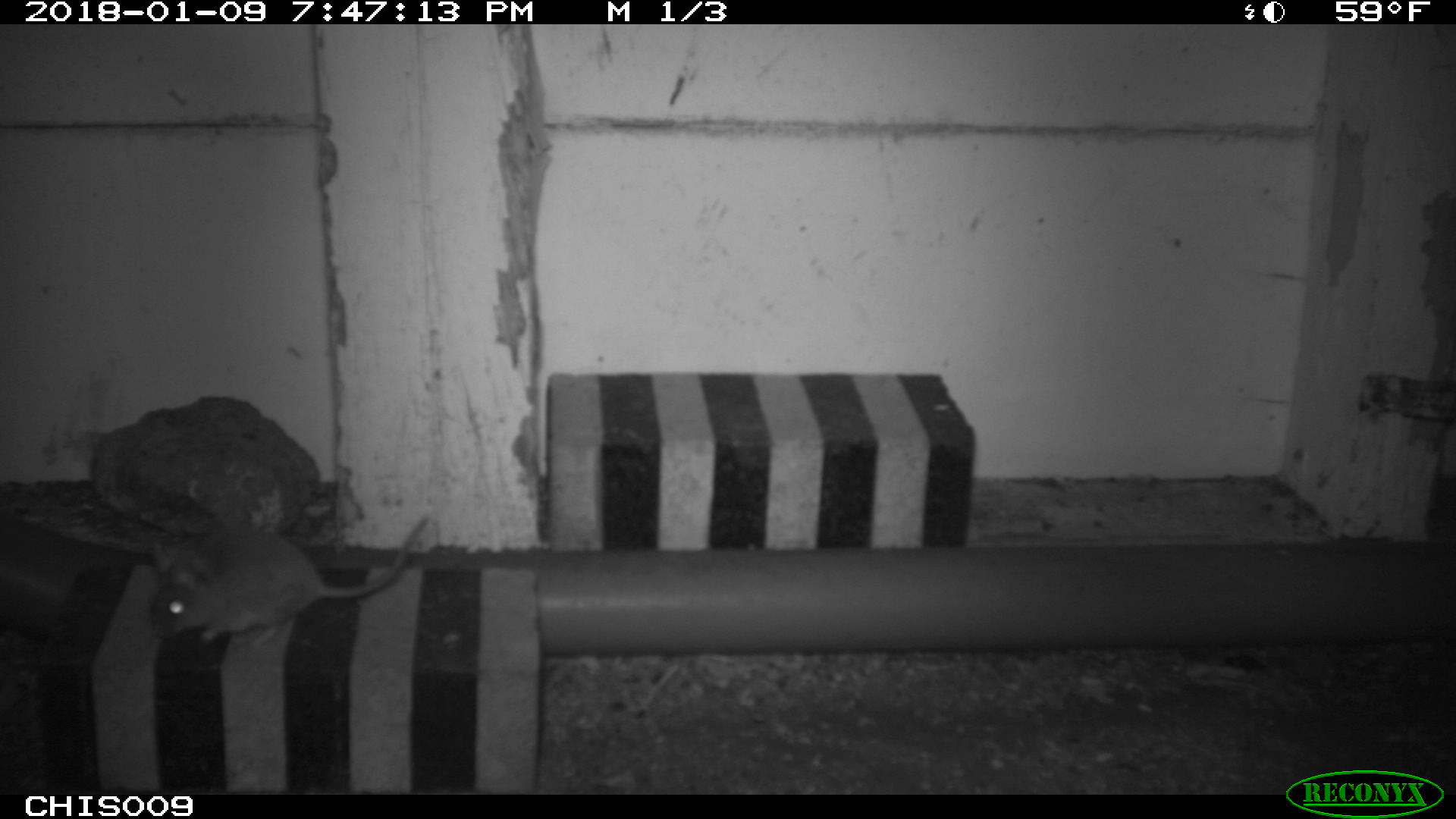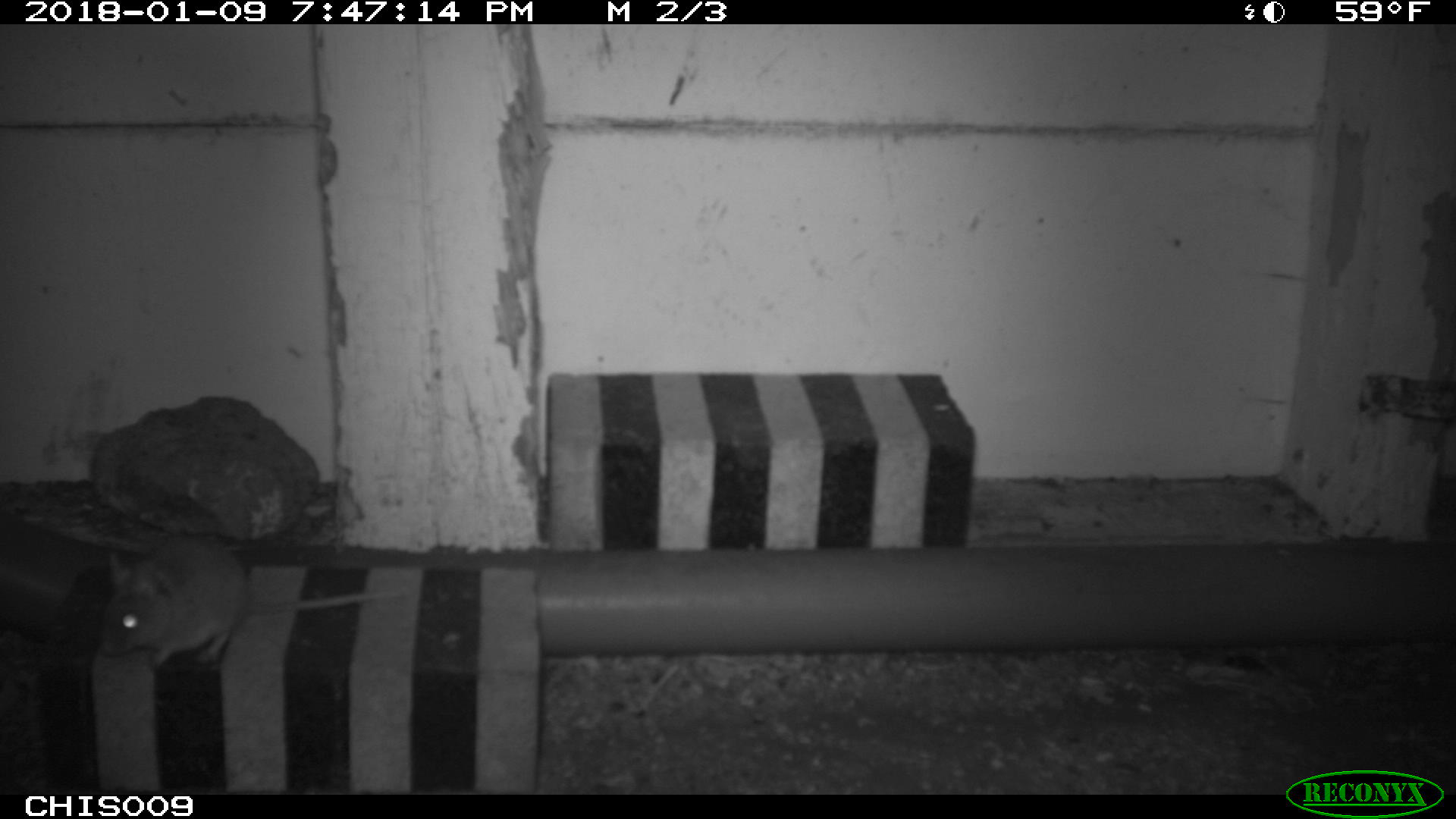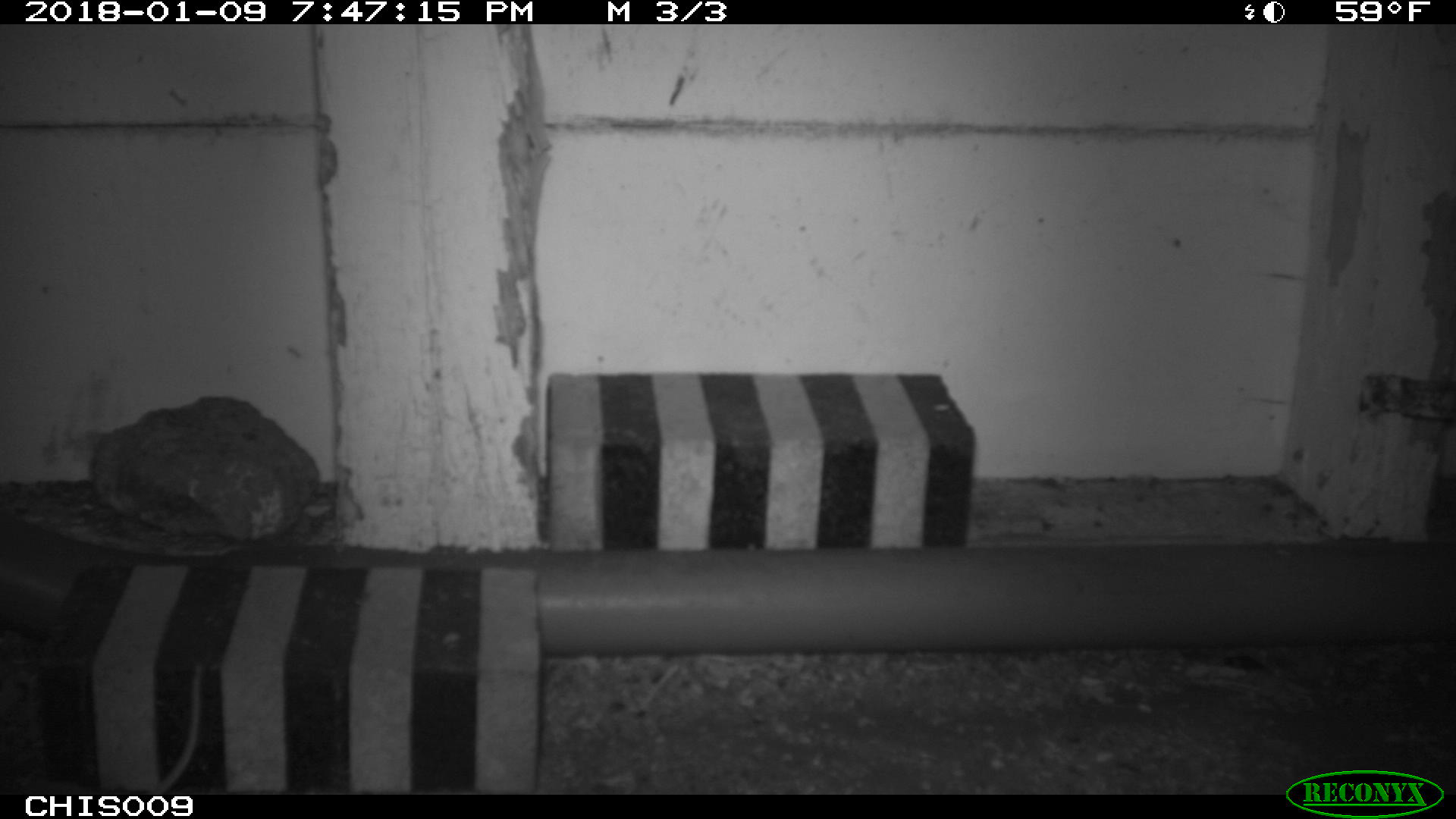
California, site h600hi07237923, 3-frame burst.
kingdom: Animalia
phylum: Chordata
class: Mammalia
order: Rodentia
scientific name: Rodentia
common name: rodent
Rodent (Rodentia).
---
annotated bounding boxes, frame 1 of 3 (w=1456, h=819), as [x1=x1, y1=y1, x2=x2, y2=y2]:
rodent: [x1=150, y1=513, x2=430, y2=650]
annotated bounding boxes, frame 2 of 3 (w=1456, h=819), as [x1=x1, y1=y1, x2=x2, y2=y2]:
rodent: [x1=100, y1=534, x2=403, y2=666]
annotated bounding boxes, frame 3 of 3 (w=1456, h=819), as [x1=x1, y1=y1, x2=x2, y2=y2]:
rodent: [x1=15, y1=663, x2=203, y2=794]